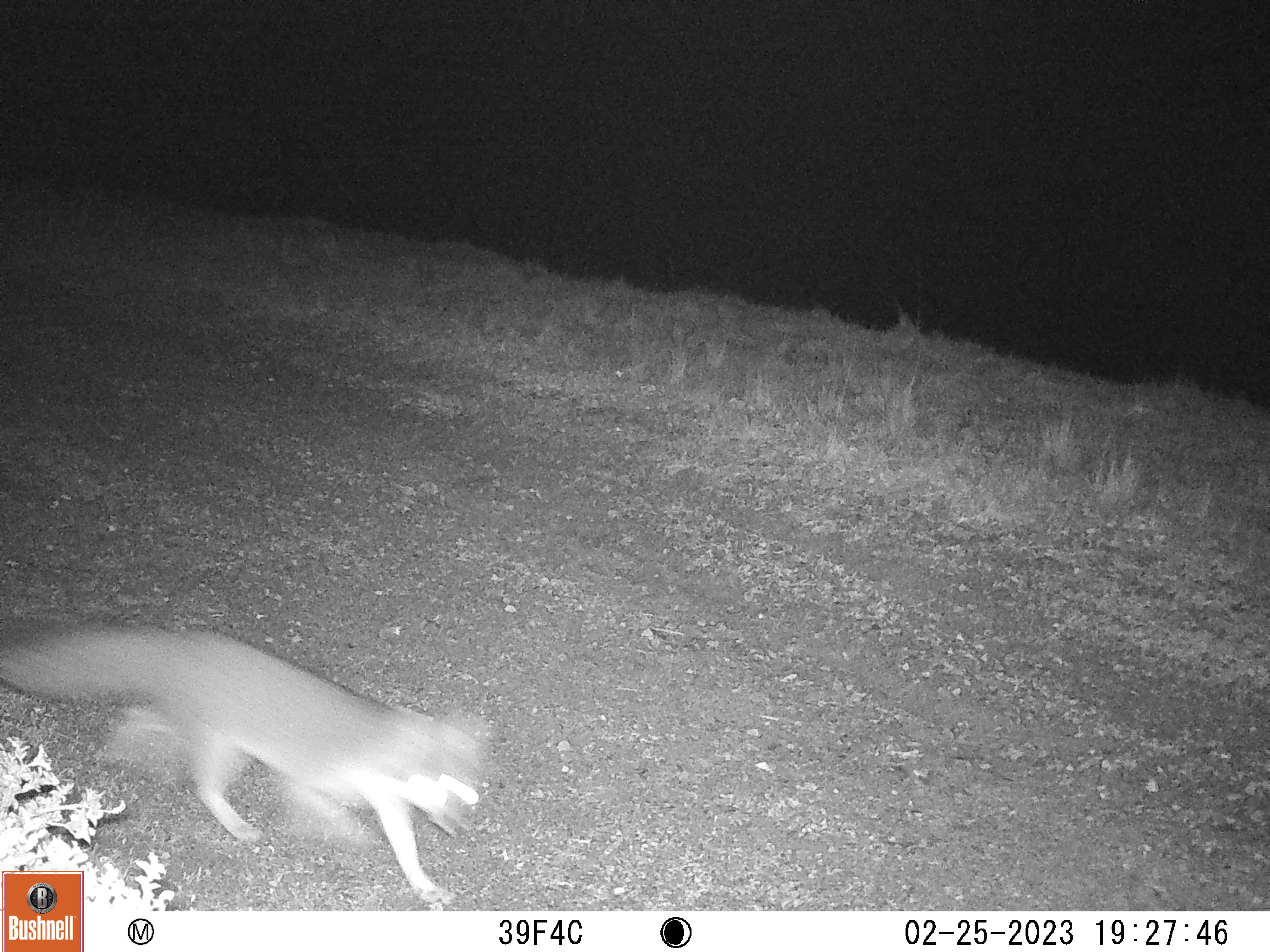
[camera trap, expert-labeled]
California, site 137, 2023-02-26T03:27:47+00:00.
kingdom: Animalia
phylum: Chordata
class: Mammalia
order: Carnivora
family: Canidae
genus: Urocyon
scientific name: Urocyon cinereoargenteus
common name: gray fox